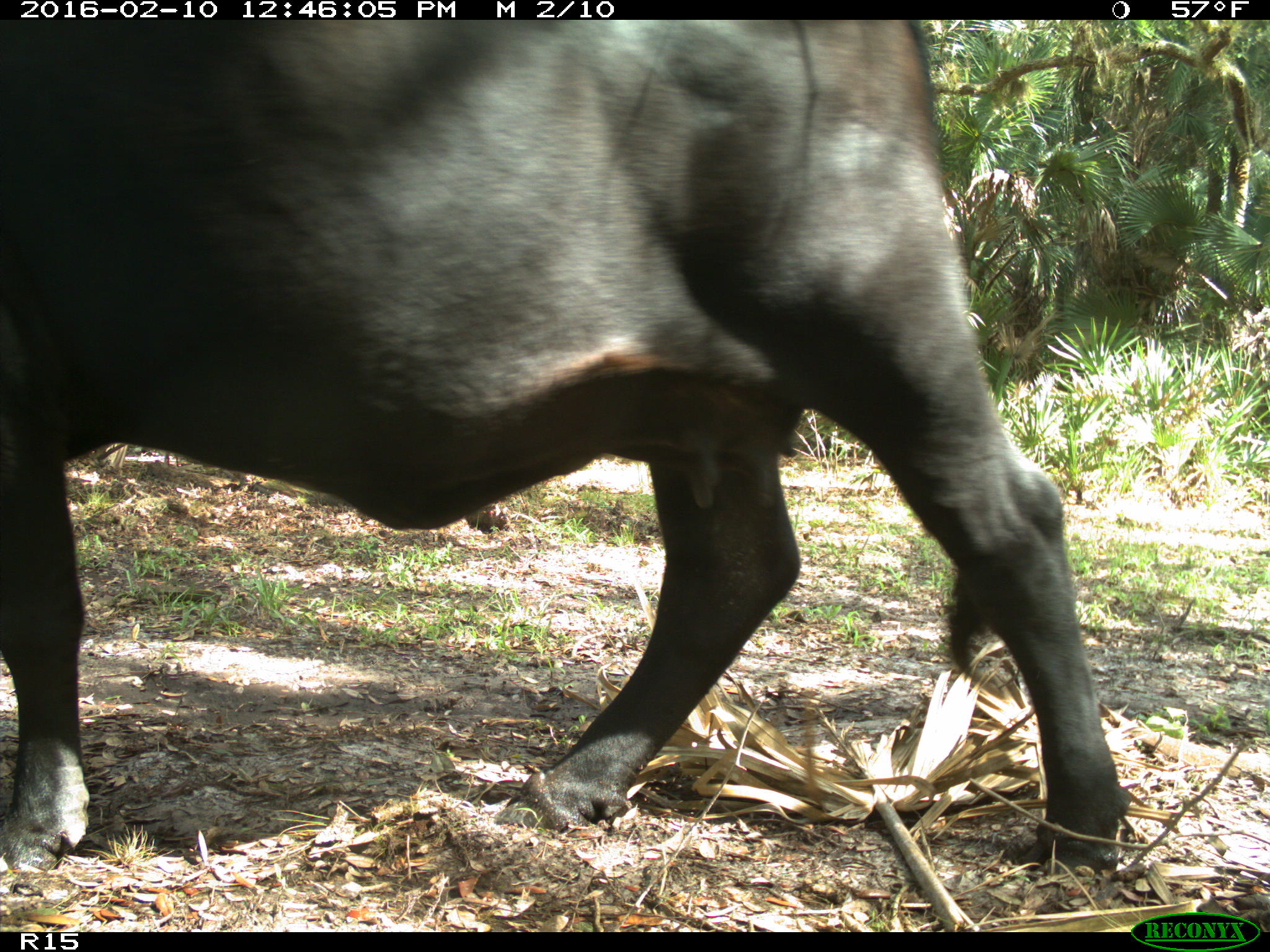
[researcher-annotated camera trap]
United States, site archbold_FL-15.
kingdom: Animalia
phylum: Chordata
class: Mammalia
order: Artiodactyla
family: Bovidae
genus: Bos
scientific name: Bos taurus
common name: domestic cow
Bos taurus (domestic cow).